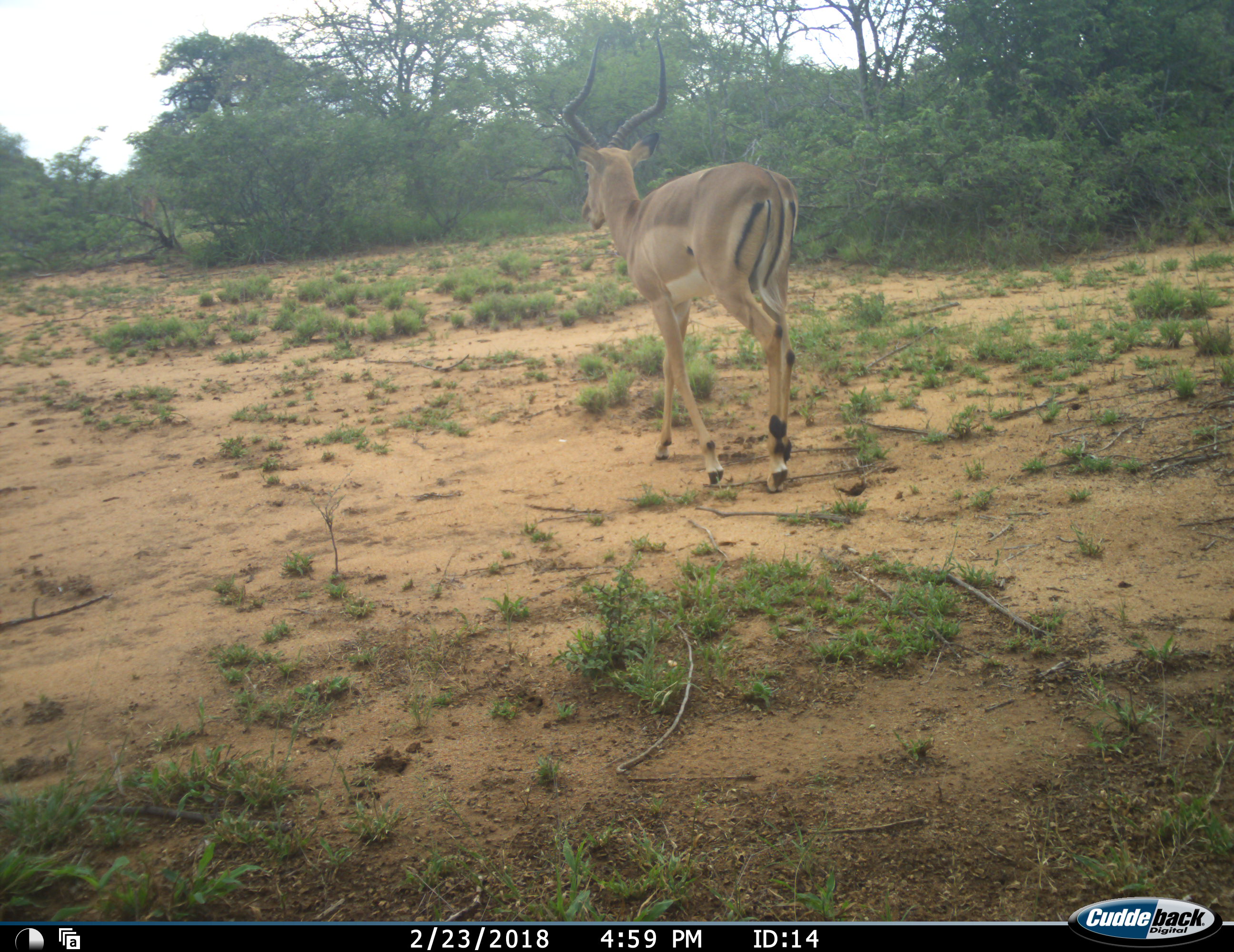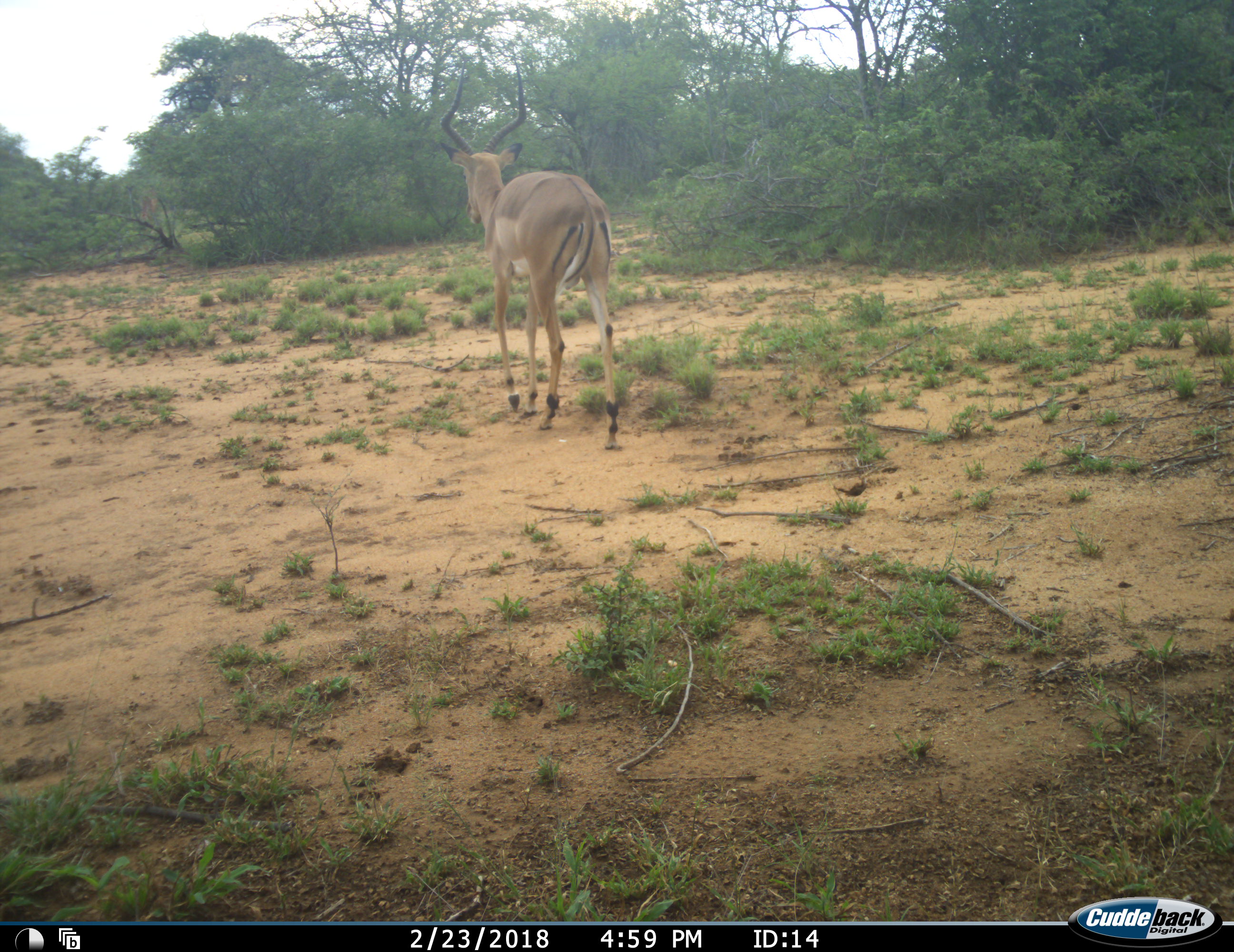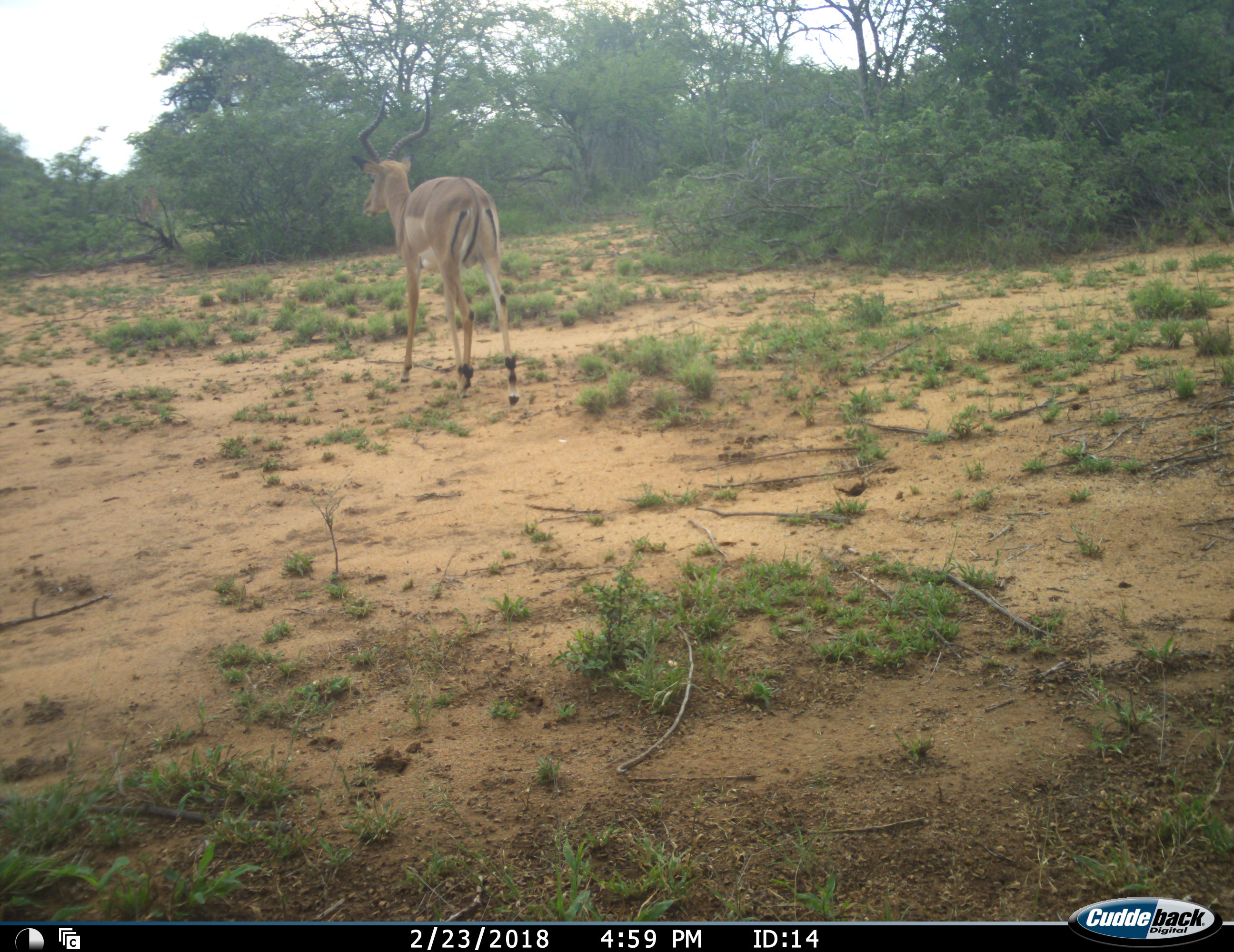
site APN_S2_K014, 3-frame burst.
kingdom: Animalia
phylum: Chordata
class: Mammalia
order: Artiodactyla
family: Bovidae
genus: Aepyceros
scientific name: Aepyceros melampus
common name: impala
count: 1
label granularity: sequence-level